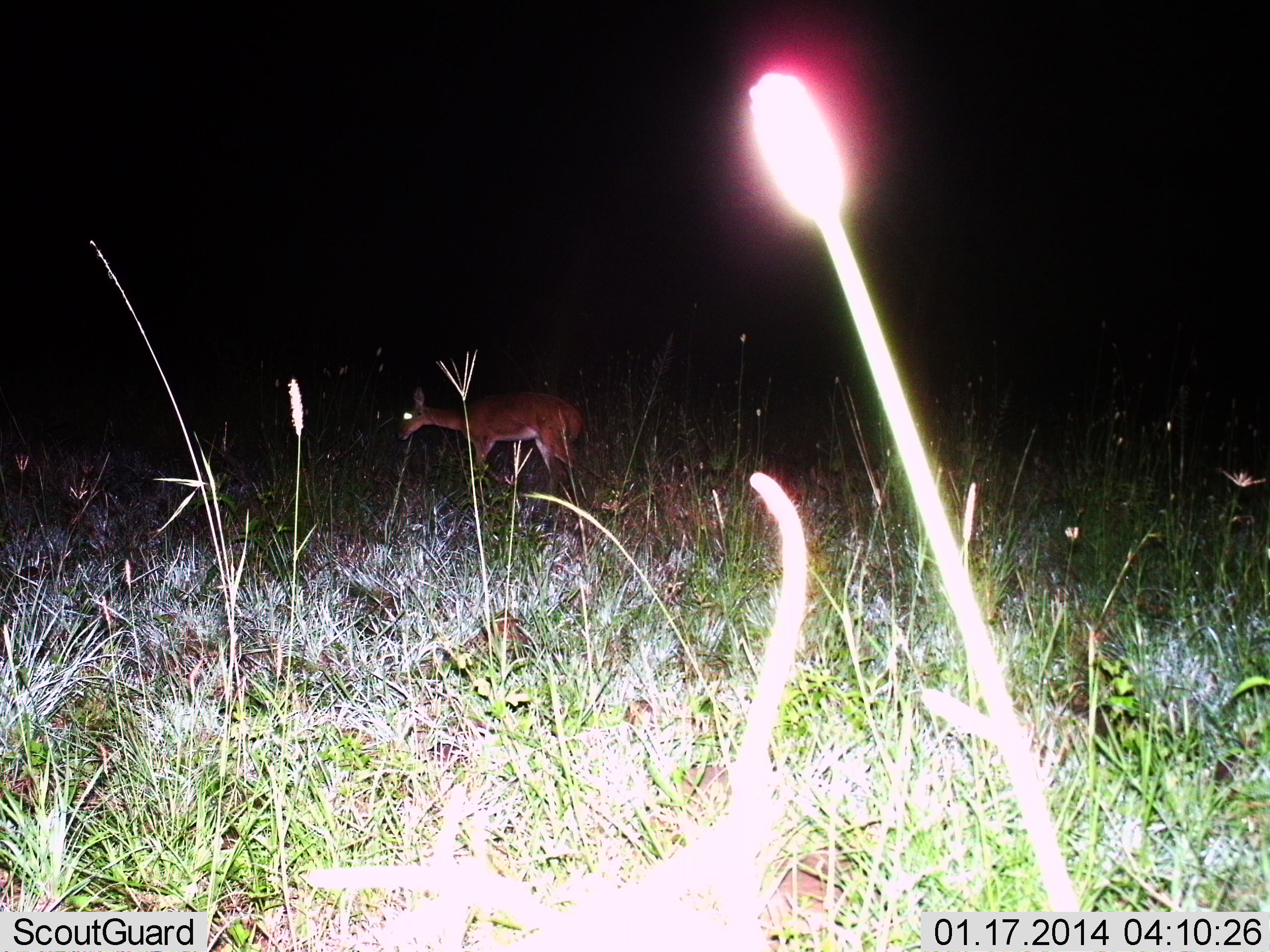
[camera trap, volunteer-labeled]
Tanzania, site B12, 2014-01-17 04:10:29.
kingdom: Animalia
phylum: Chordata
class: Mammalia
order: Artiodactyla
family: Bovidae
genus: Redunca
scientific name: Redunca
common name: reedbuck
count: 1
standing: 50%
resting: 0%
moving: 50%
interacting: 0%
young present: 10%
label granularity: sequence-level